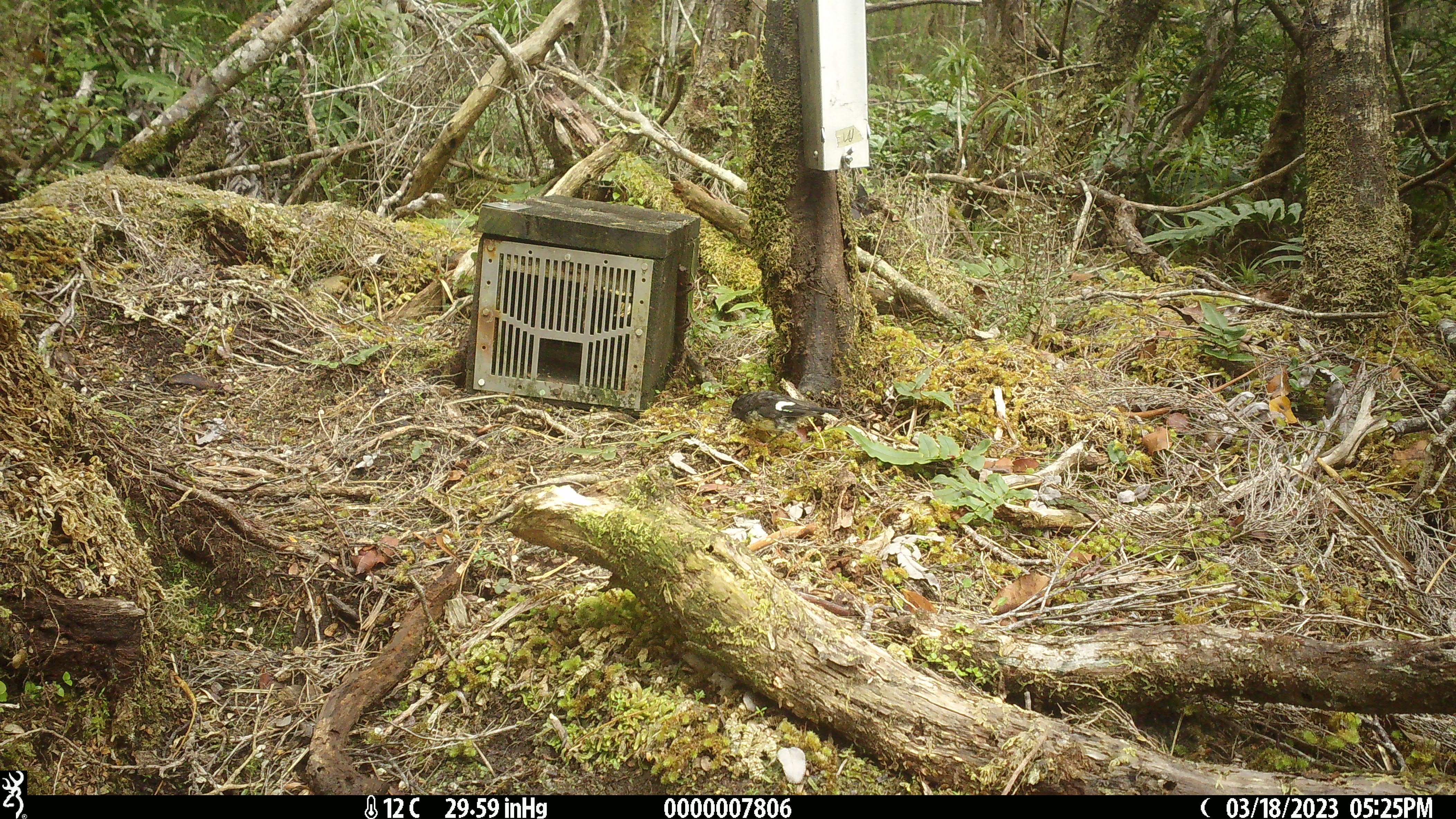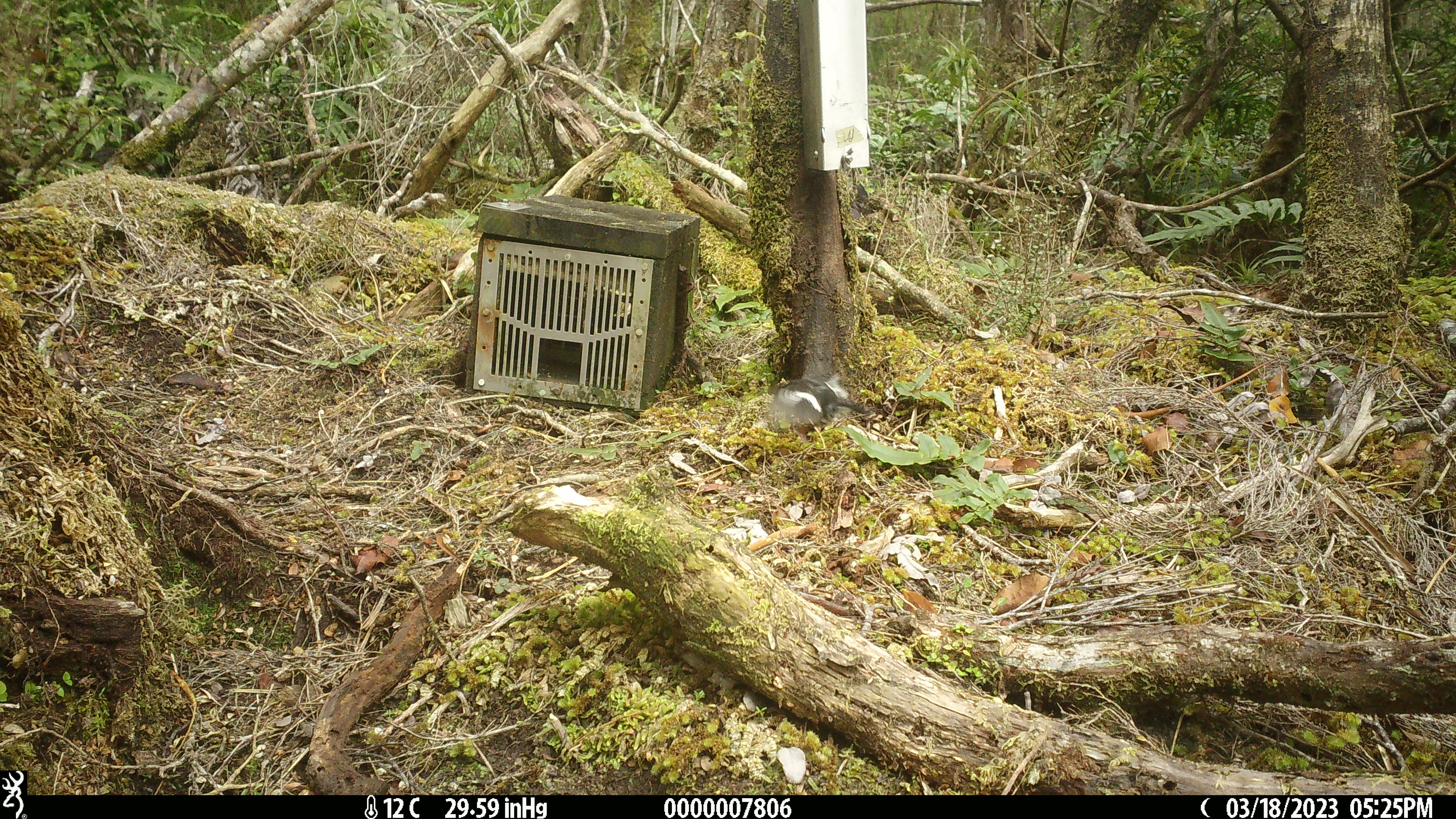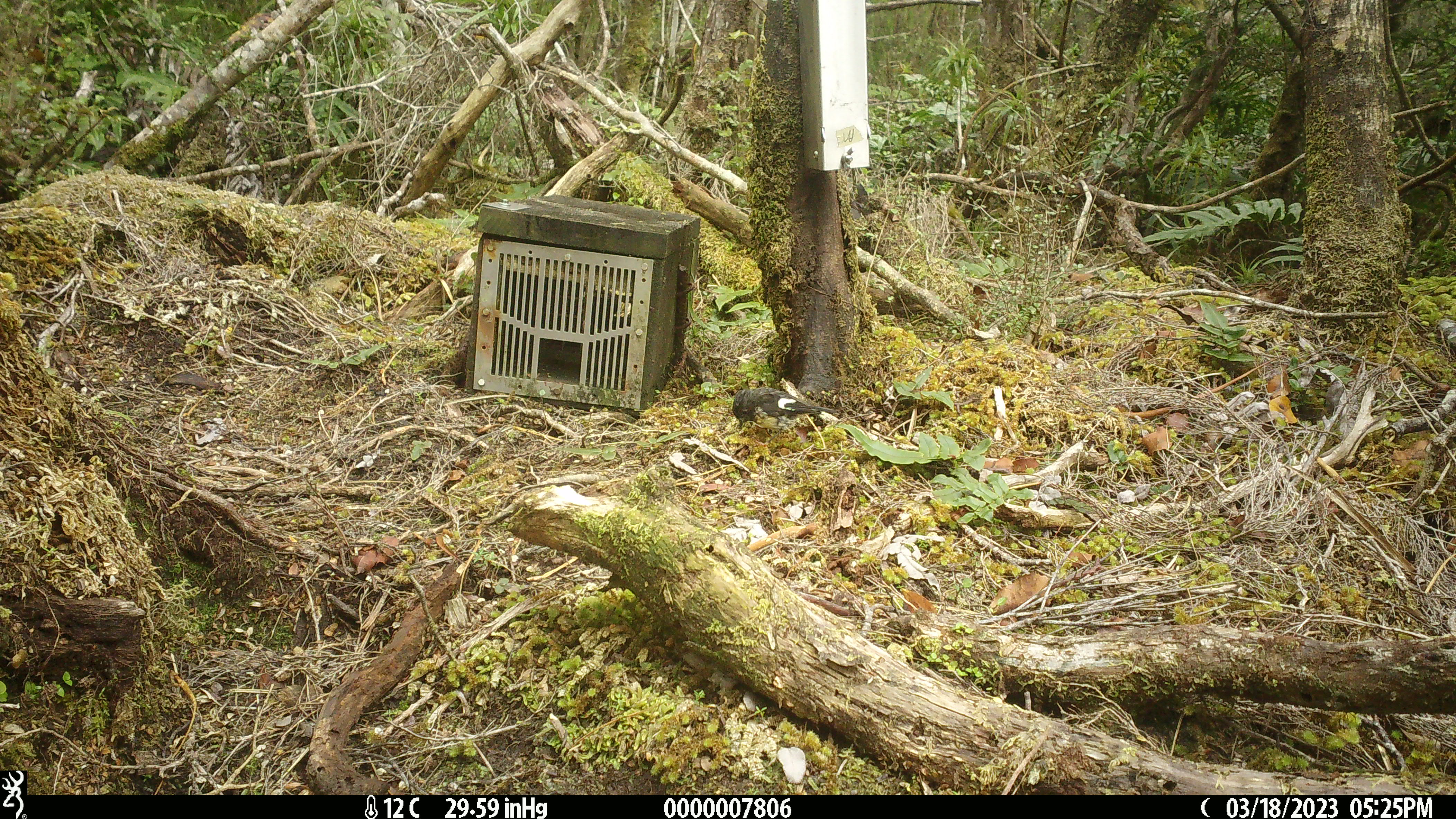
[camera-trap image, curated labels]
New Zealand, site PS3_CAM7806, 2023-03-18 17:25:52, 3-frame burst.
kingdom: Animalia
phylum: Chordata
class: Aves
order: Passeriformes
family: Petroicidae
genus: Petroica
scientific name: Petroica macrocephala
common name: tomtit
Tomtit (Petroica macrocephala).